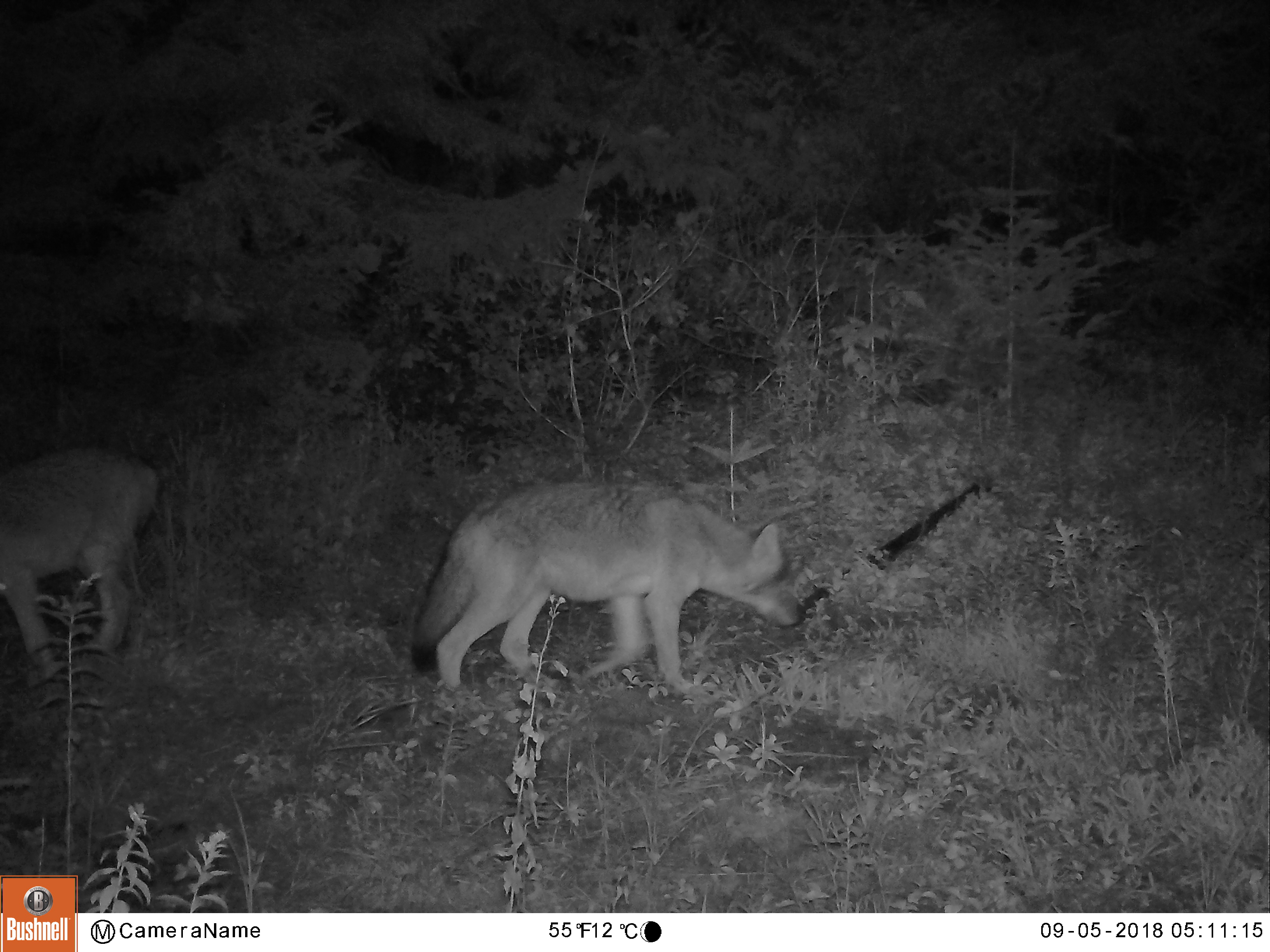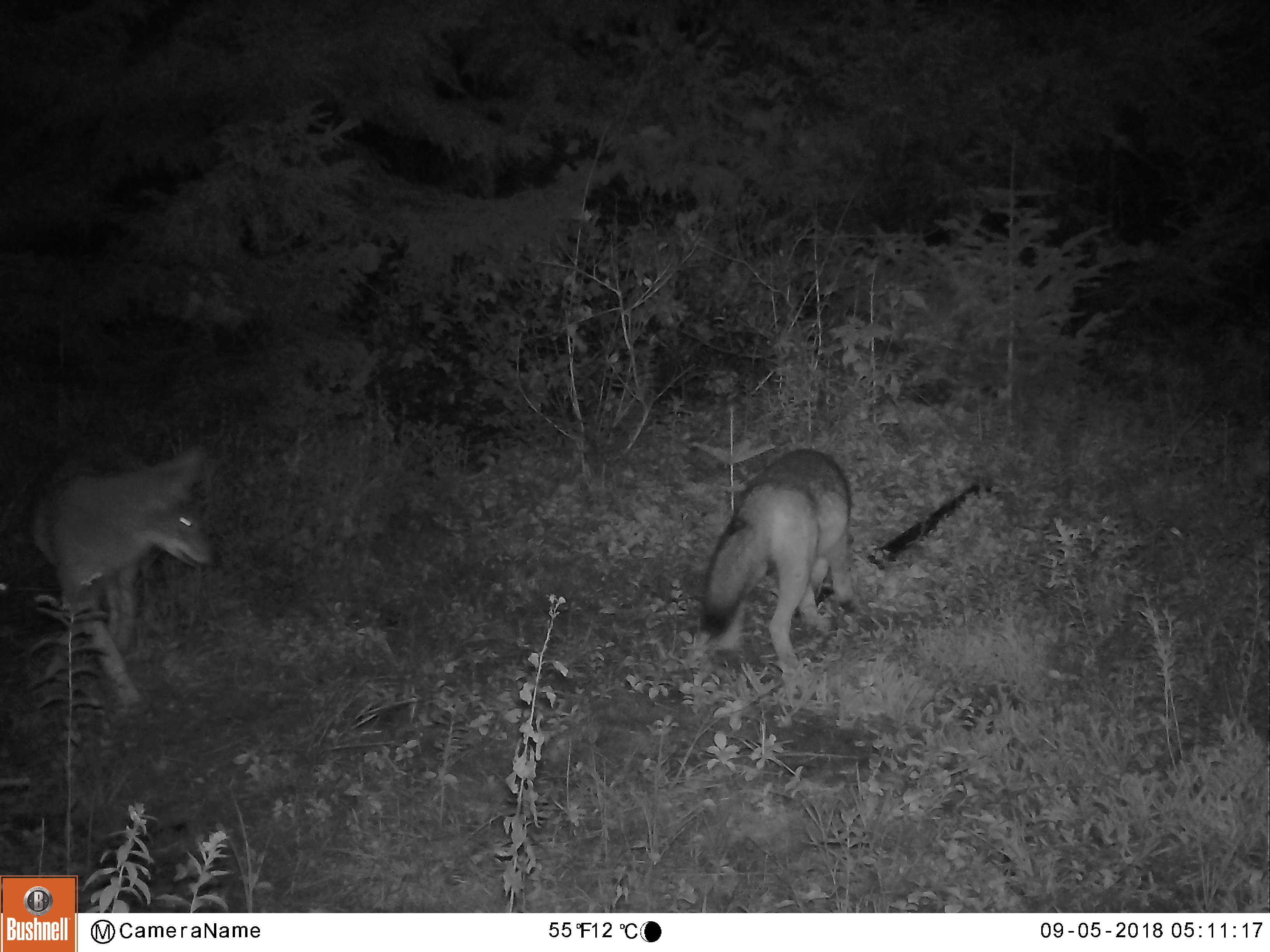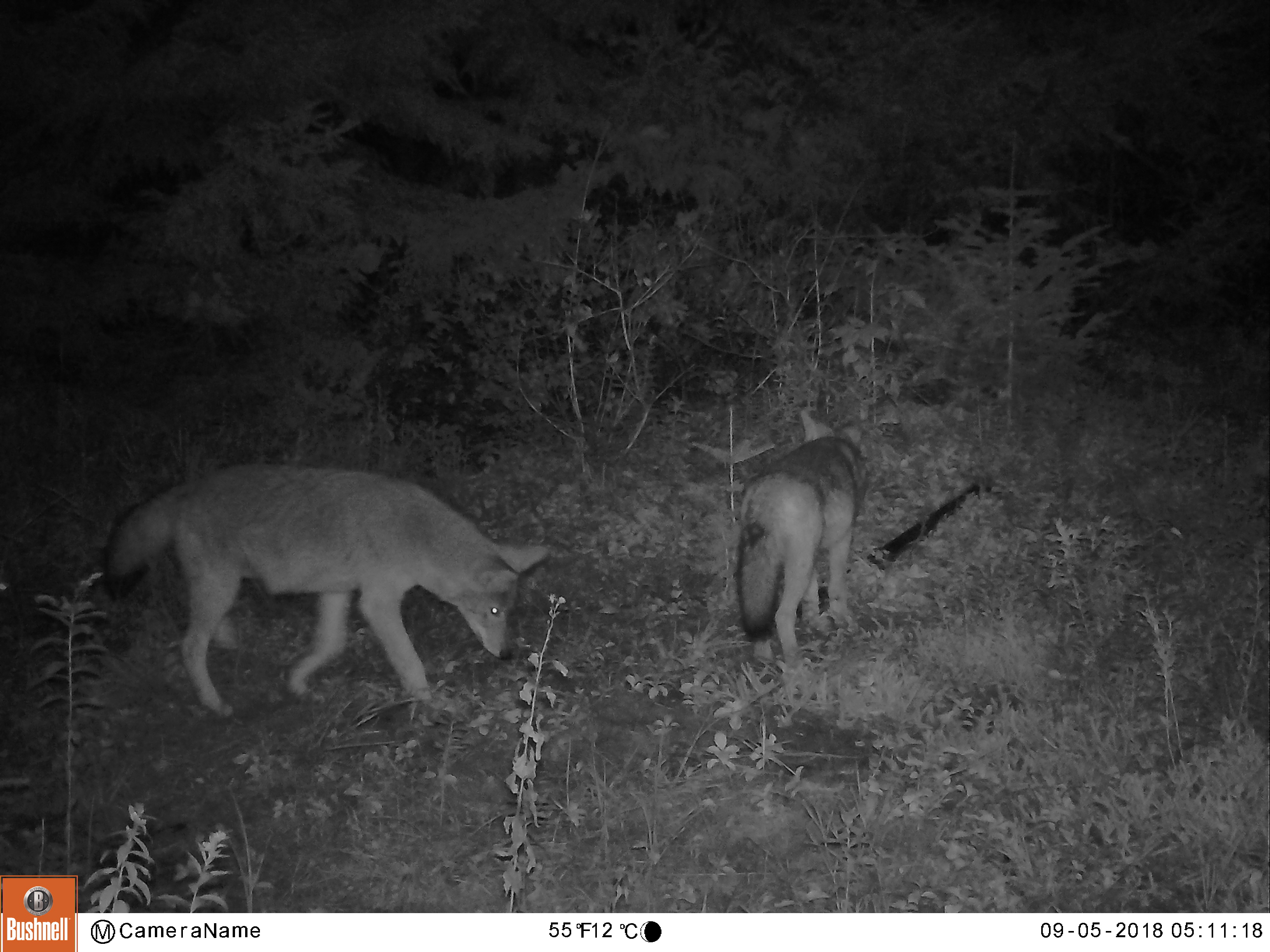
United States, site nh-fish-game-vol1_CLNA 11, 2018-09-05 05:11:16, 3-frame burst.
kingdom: Animalia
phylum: Chordata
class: Mammalia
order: Carnivora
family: Canidae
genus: Canis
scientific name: Canis latrans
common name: coyote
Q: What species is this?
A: Coyote (Canis latrans).